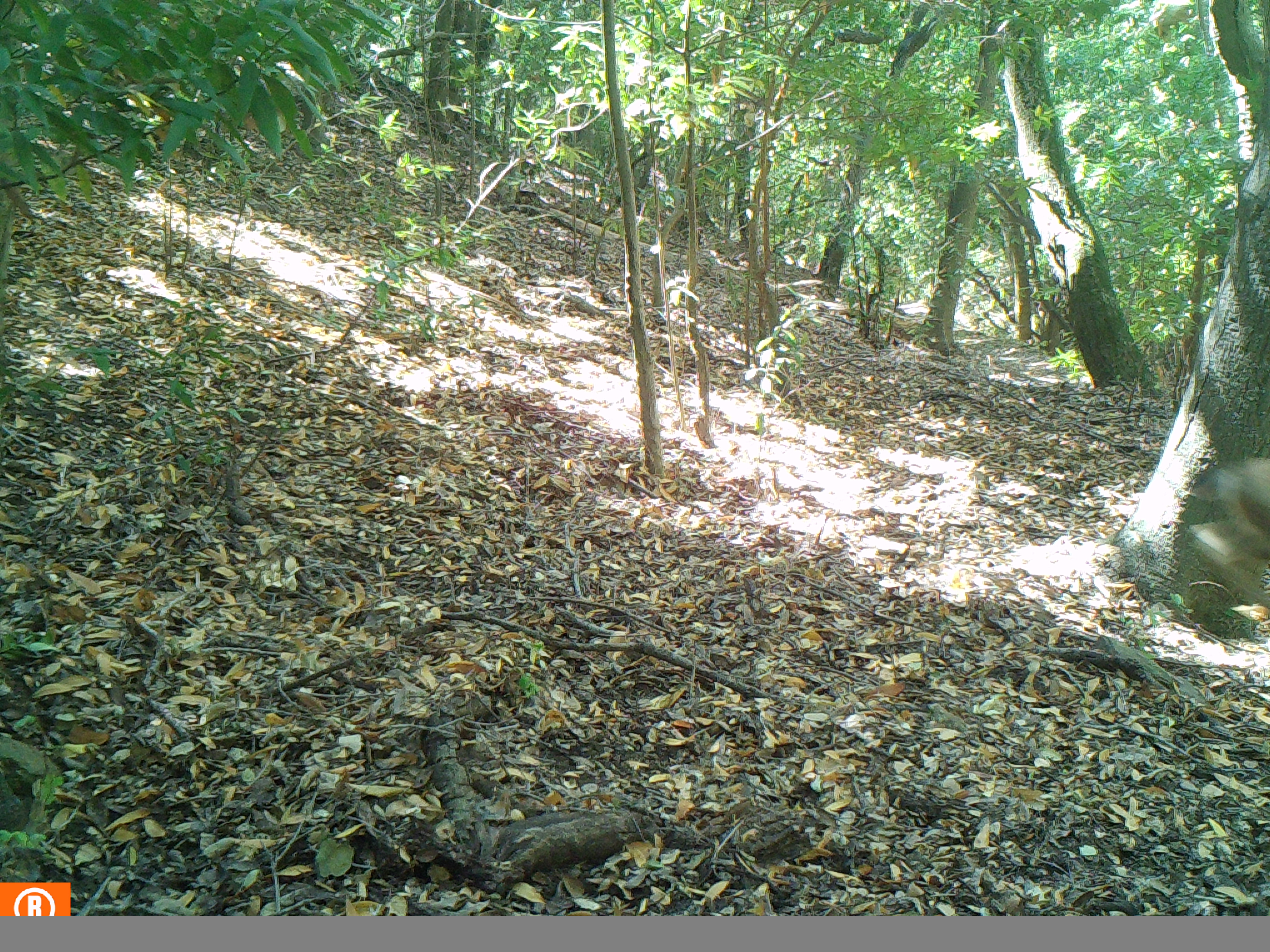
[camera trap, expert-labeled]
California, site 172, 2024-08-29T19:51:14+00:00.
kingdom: Animalia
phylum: Chordata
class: Mammalia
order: Artiodactyla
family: Cervidae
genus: Odocoileus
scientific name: Odocoileus hemionus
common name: mule deer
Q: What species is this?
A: Mule deer (Odocoileus hemionus).